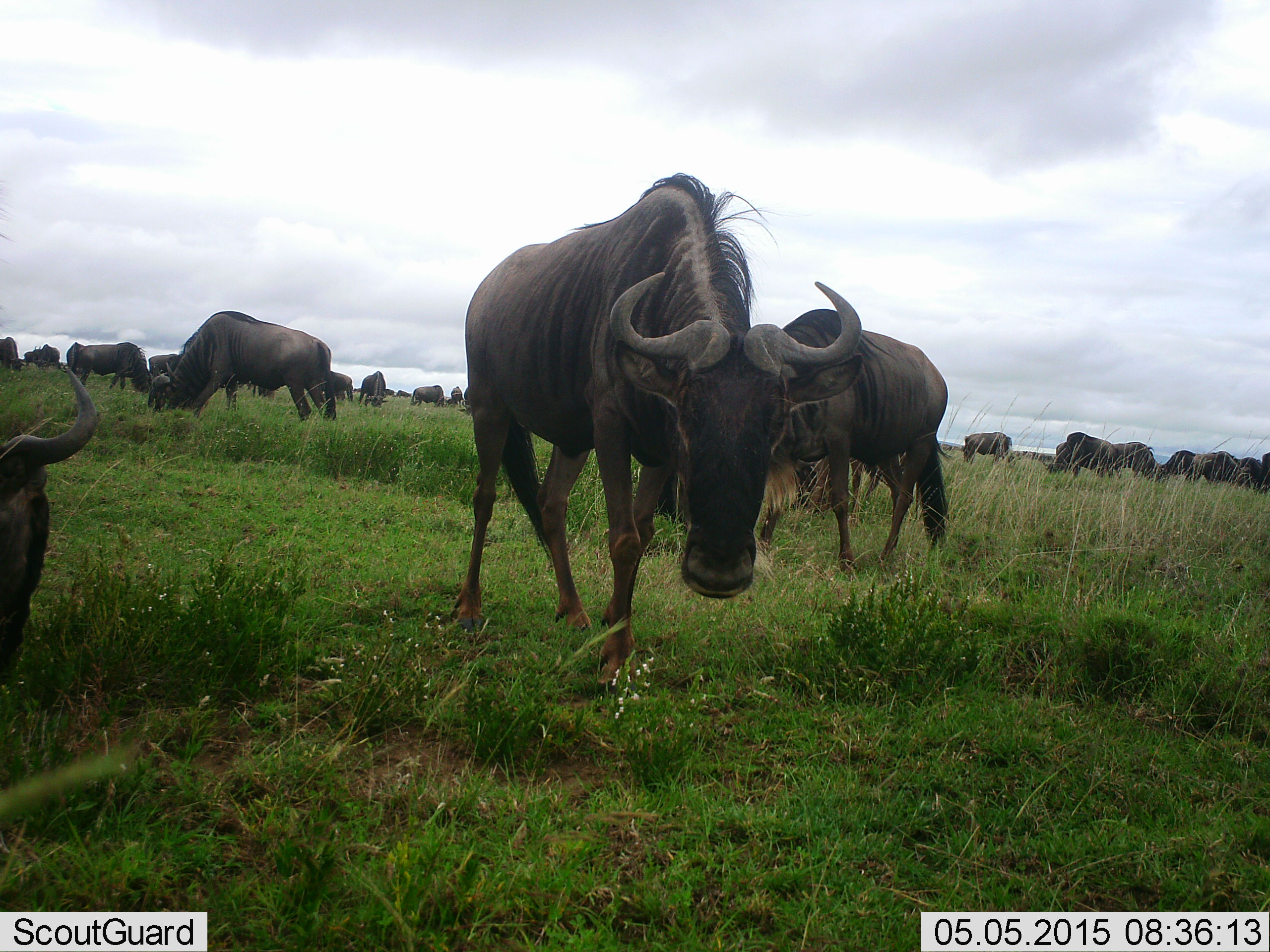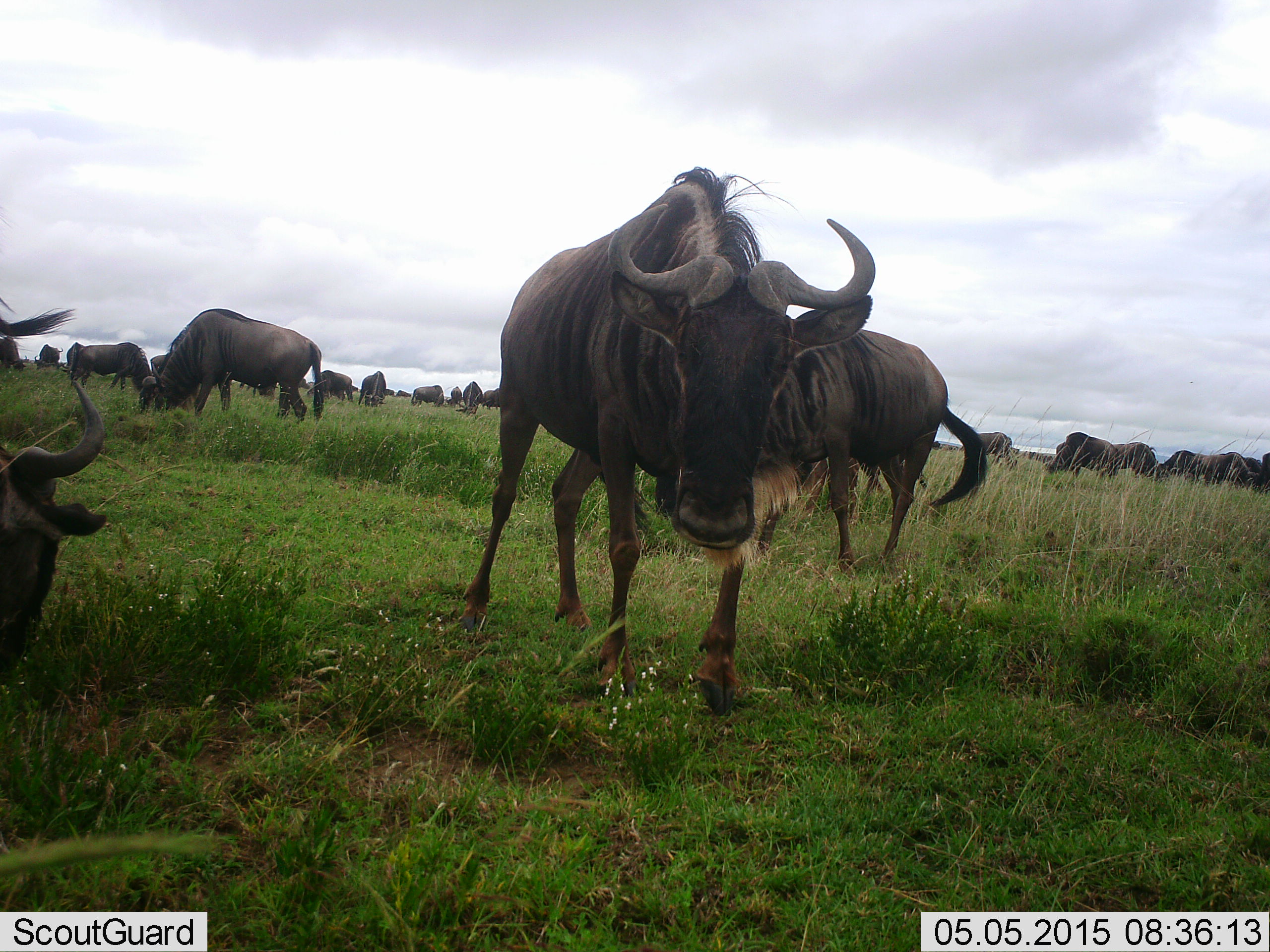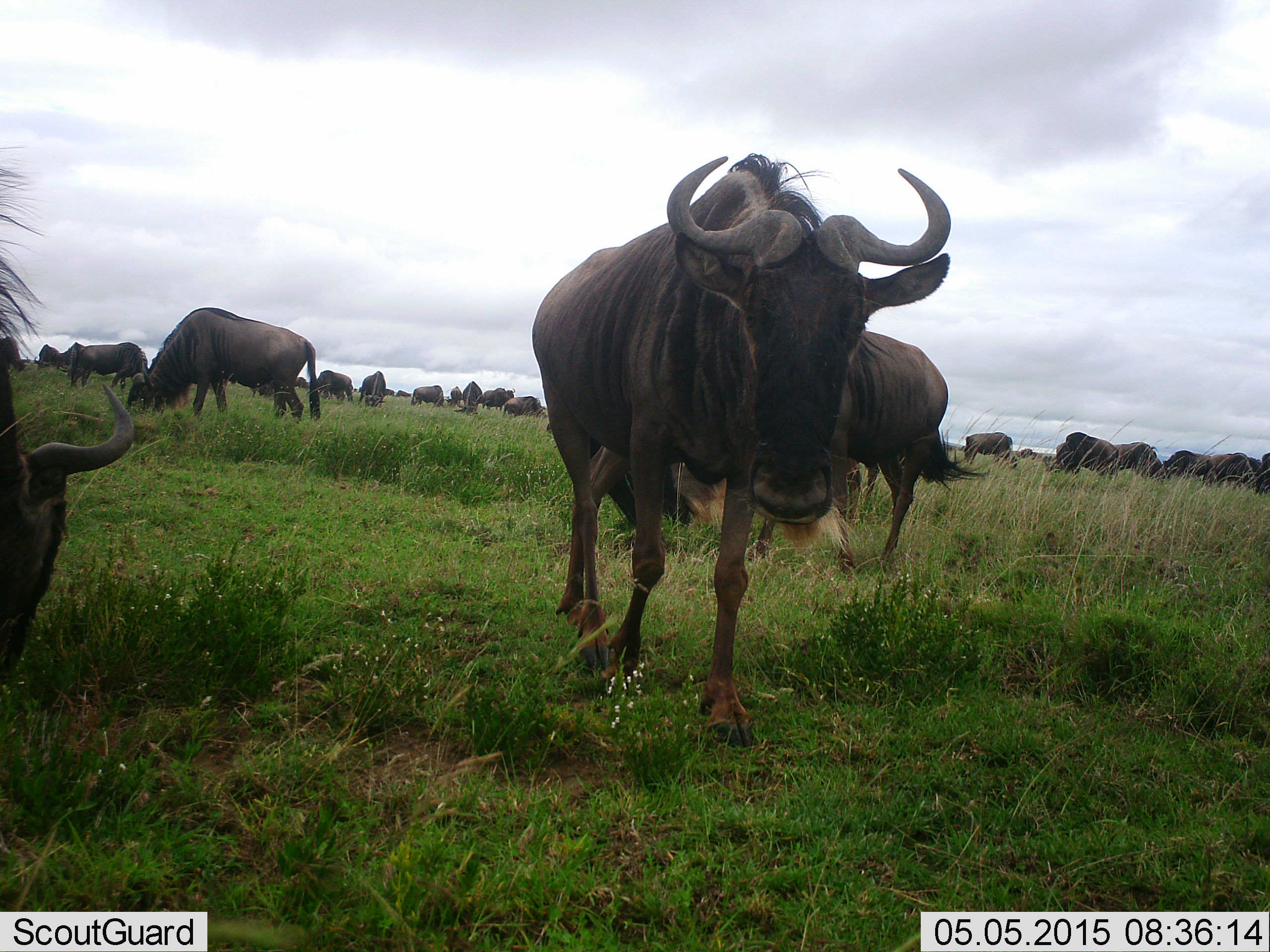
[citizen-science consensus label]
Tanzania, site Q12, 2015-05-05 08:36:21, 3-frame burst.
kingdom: Animalia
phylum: Chordata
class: Mammalia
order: Artiodactyla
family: Bovidae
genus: Connochaetes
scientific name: Connochaetes taurinus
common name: blue wildebeest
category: wildebeest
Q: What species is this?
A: Wildebeest (blue wildebeest) (Connochaetes taurinus).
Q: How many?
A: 11-50.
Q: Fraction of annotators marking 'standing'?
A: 40%.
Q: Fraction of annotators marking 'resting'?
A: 20%.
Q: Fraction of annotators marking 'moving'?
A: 80%.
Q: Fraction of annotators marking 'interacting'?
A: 0%.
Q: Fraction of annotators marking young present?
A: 0%.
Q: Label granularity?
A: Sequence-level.